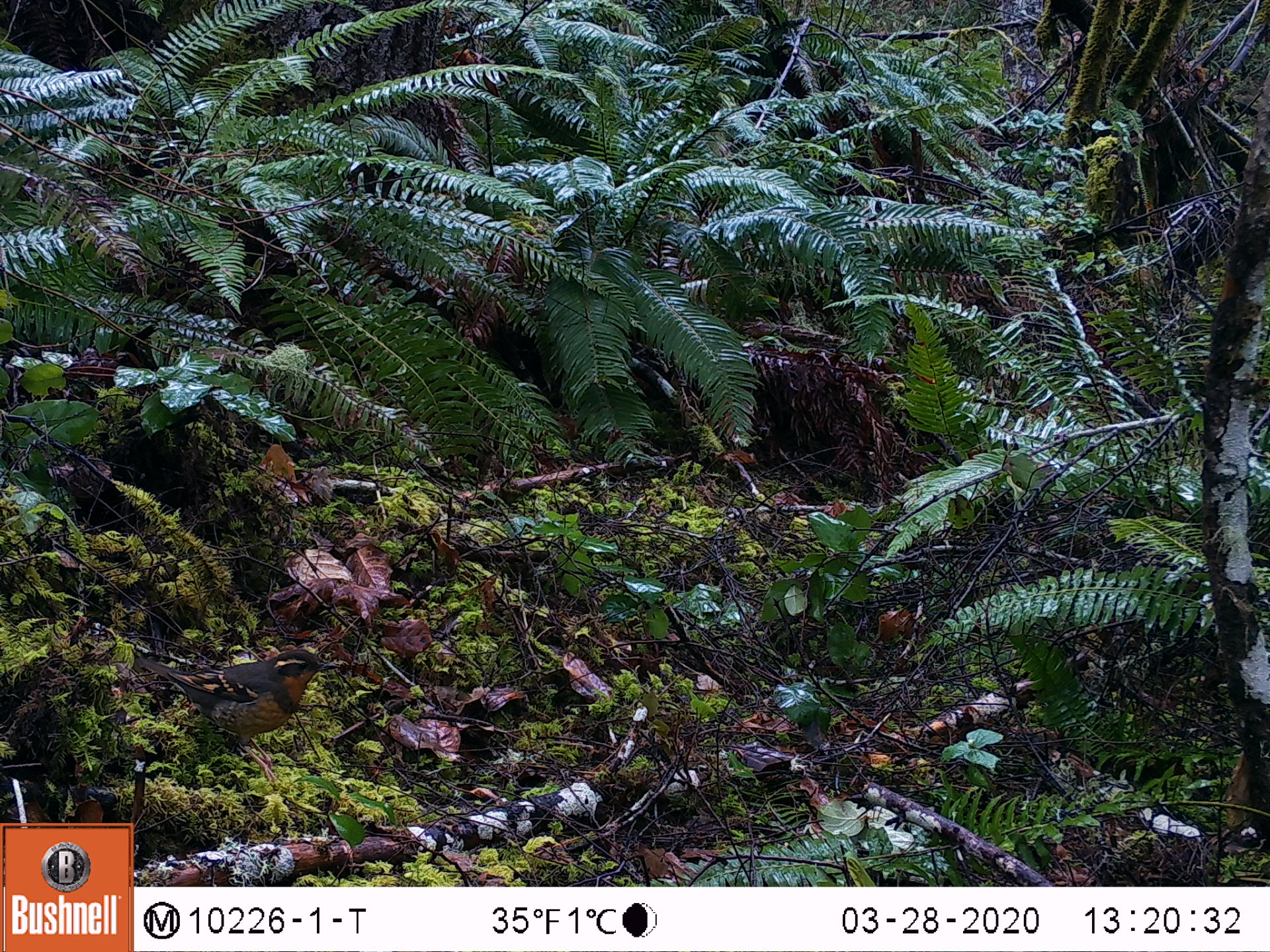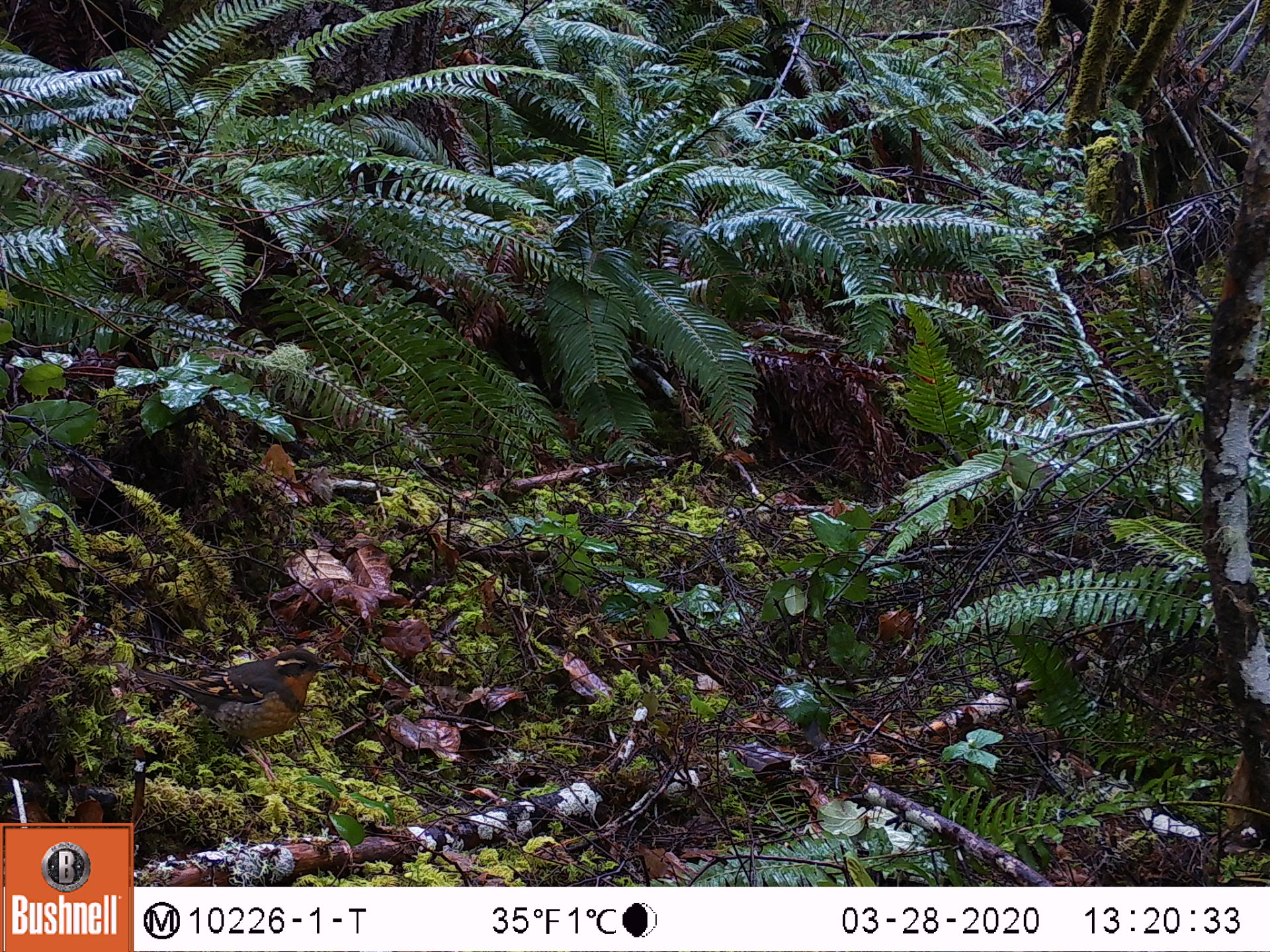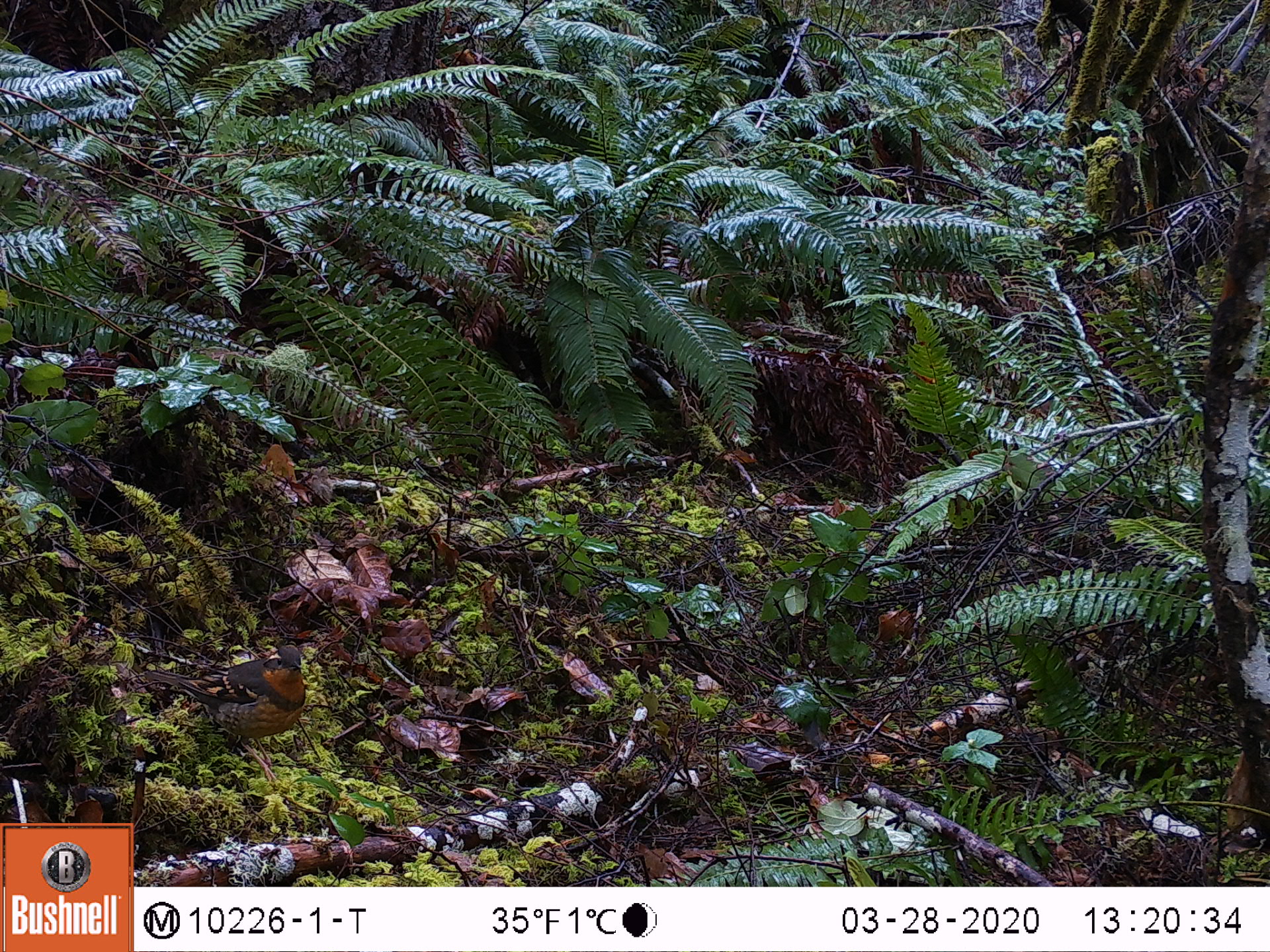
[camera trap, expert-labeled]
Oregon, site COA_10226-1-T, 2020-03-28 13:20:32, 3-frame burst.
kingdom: Animalia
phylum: Chordata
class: Aves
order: Passeriformes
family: Turdidae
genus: Ixoreus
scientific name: Ixoreus naevius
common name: varied thrush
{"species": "varied thrush (Ixoreus naevius)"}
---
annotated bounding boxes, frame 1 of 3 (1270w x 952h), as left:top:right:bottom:
varied thrush: 141:644:330:760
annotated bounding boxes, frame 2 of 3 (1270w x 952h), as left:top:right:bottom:
varied thrush: 141:651:327:760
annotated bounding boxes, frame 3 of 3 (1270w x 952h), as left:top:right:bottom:
varied thrush: 142:640:311:763